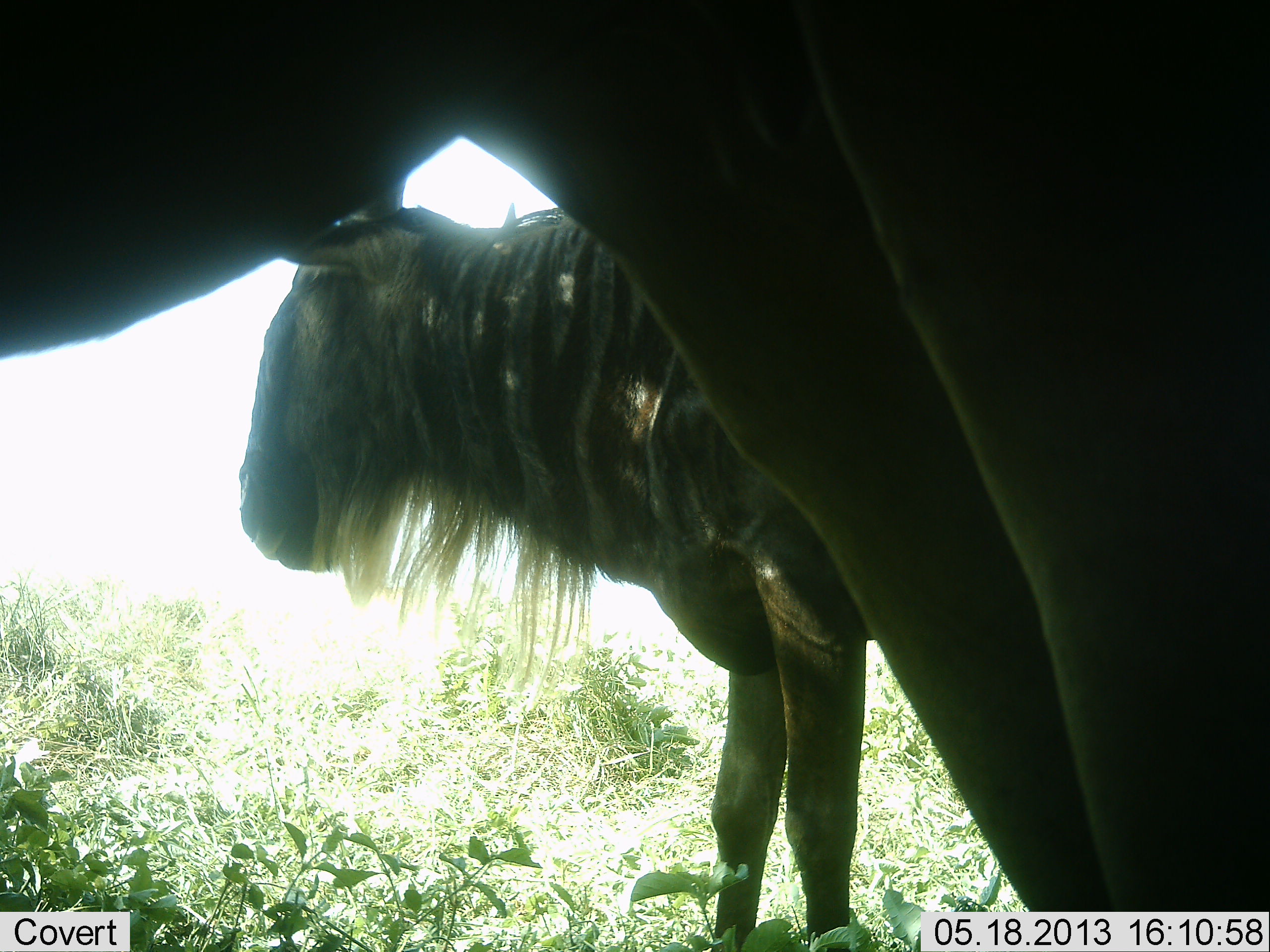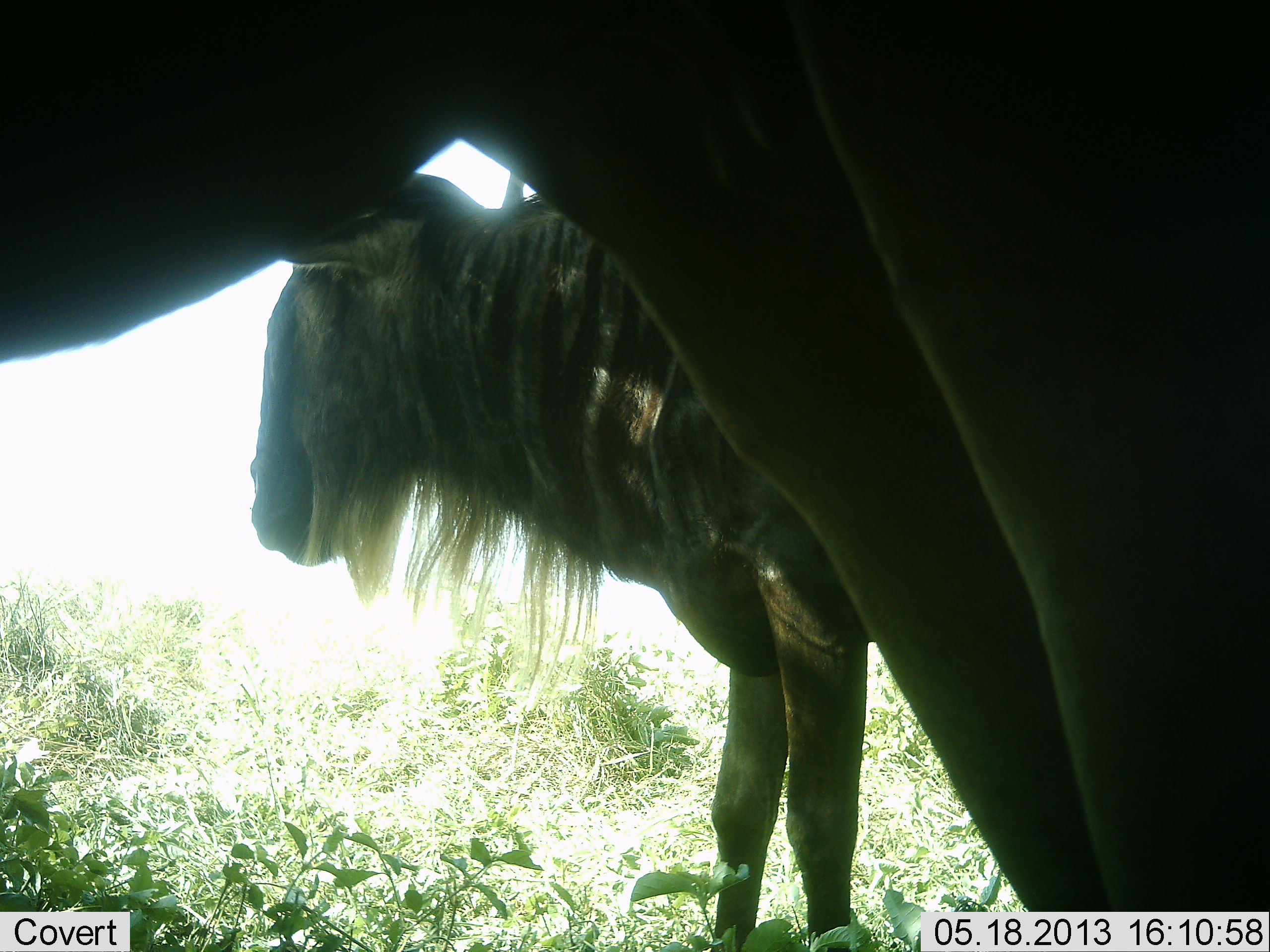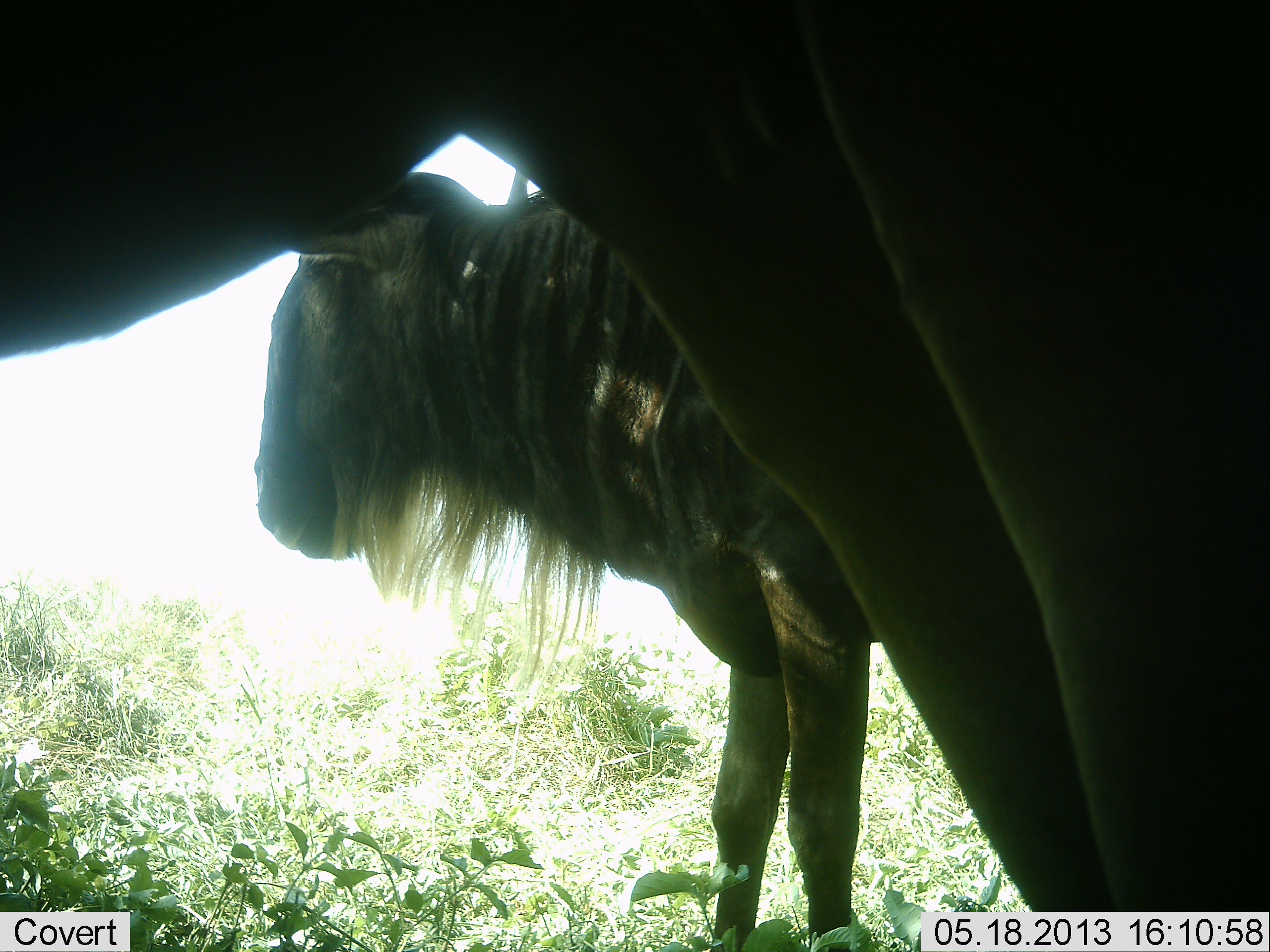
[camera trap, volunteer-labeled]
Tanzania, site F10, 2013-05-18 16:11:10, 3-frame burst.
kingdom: Animalia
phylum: Chordata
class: Mammalia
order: Artiodactyla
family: Bovidae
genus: Connochaetes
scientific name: Connochaetes taurinus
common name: blue wildebeest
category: wildebeest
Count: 2.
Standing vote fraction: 100%.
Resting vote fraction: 0%.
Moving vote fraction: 0%.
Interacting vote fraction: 0%.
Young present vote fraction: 10%.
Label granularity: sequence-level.